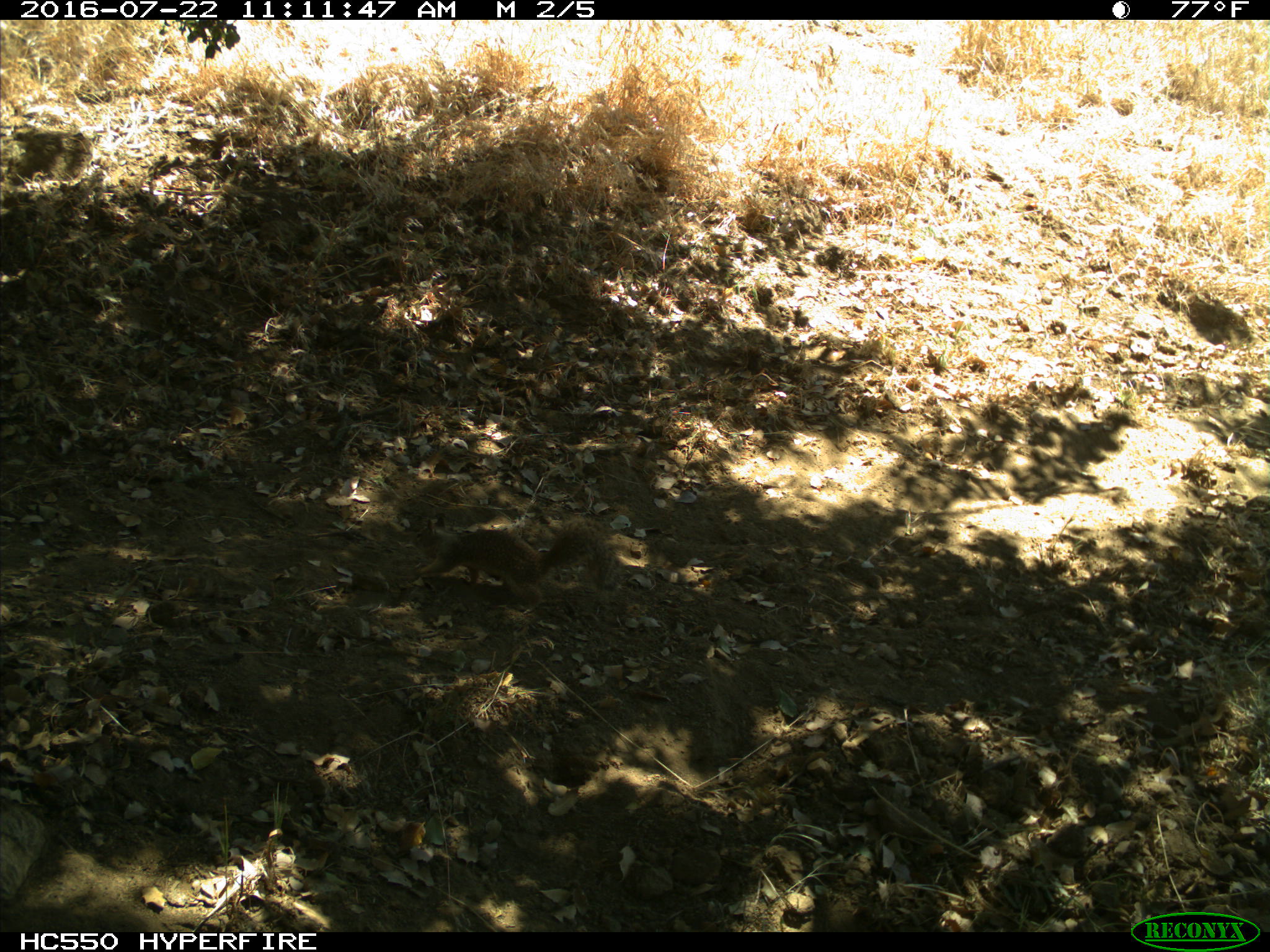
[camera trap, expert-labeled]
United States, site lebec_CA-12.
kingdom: Animalia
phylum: Chordata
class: Mammalia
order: Rodentia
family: Sciuridae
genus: Otospermophilus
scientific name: Otospermophilus beecheyi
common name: california ground squirrel